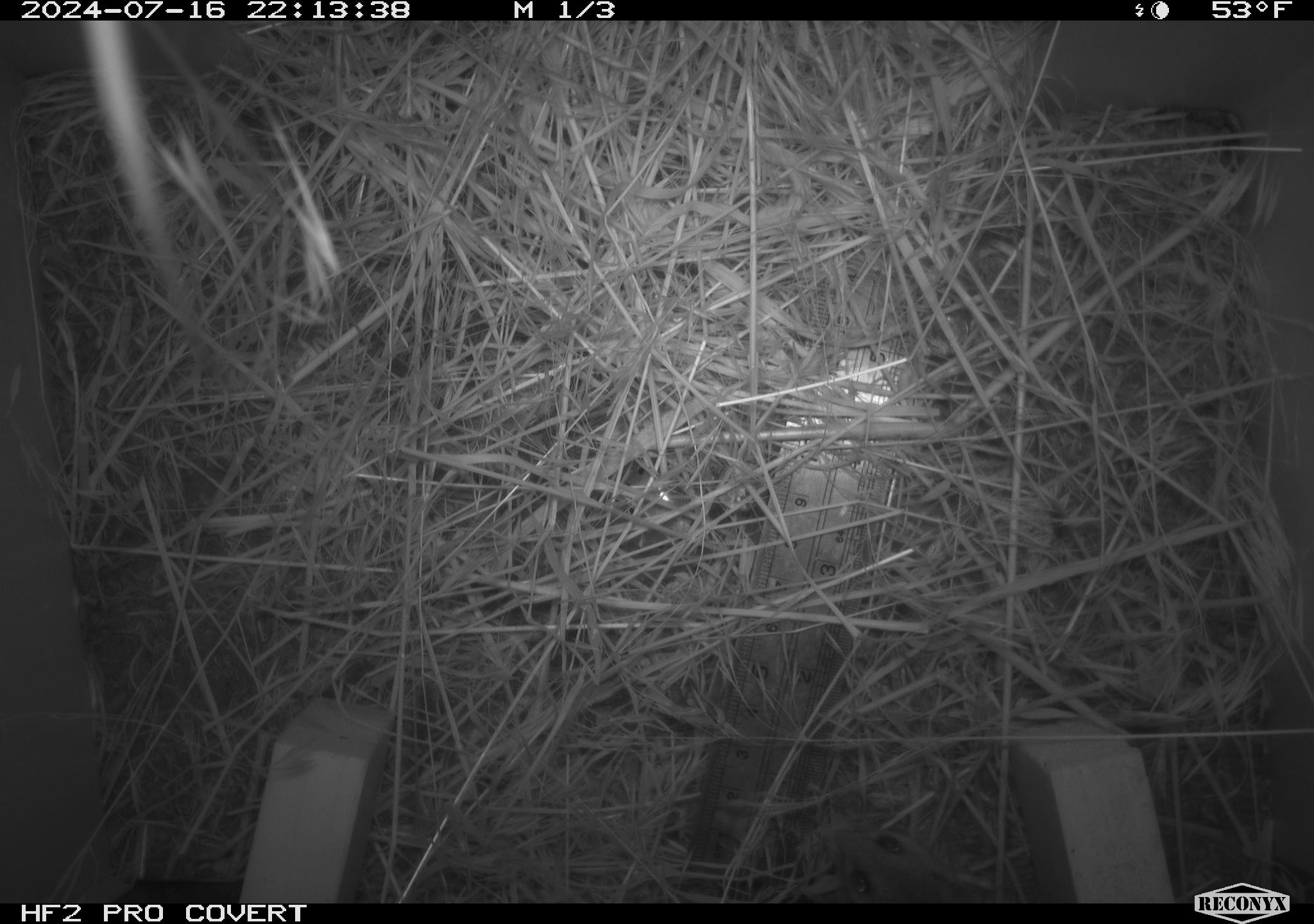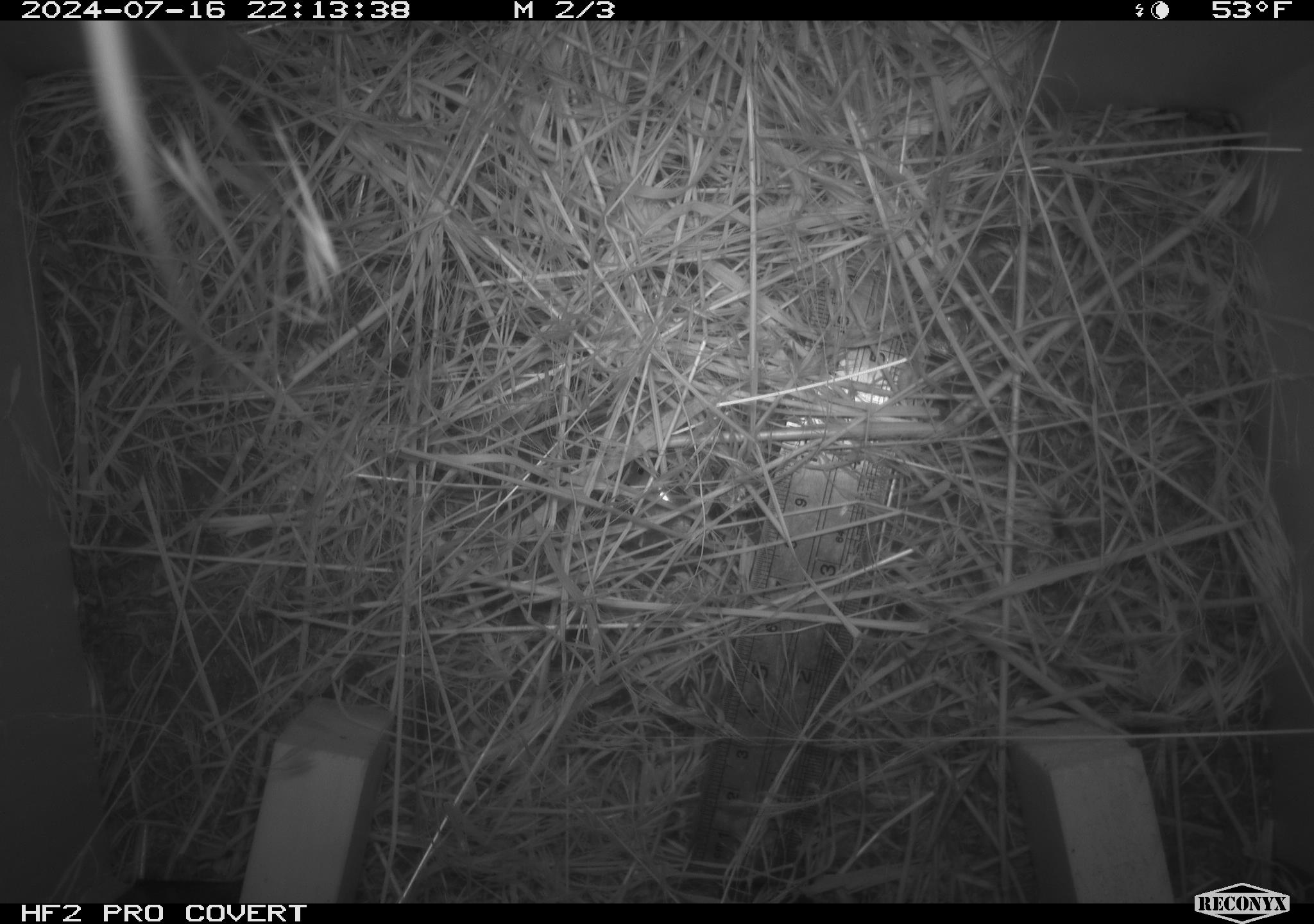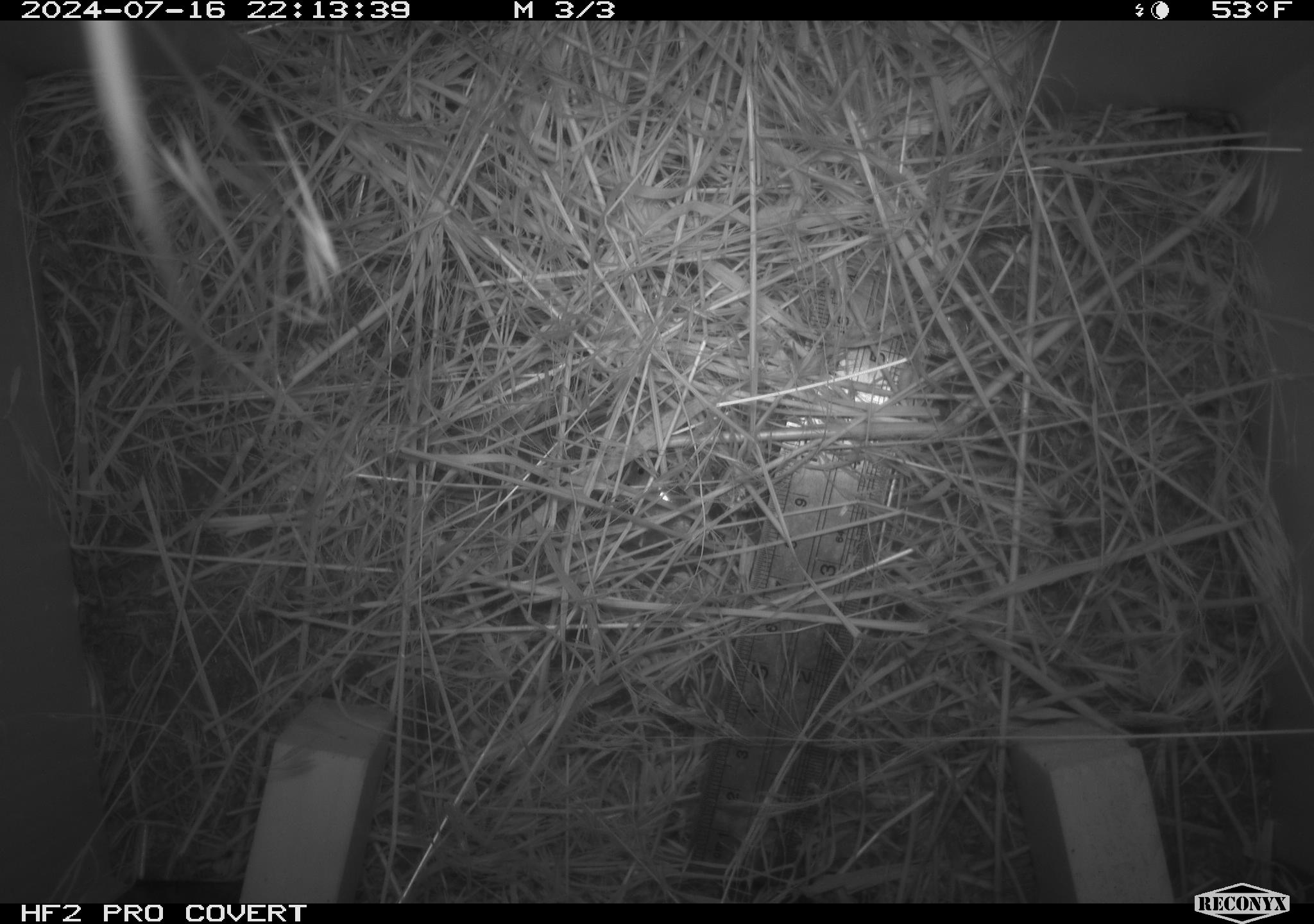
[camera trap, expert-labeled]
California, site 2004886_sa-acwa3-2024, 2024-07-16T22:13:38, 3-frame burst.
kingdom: Animalia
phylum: Chordata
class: Mammalia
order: Rodentia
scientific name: Rodentia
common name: mouse species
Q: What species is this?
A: Mouse species (Rodentia).